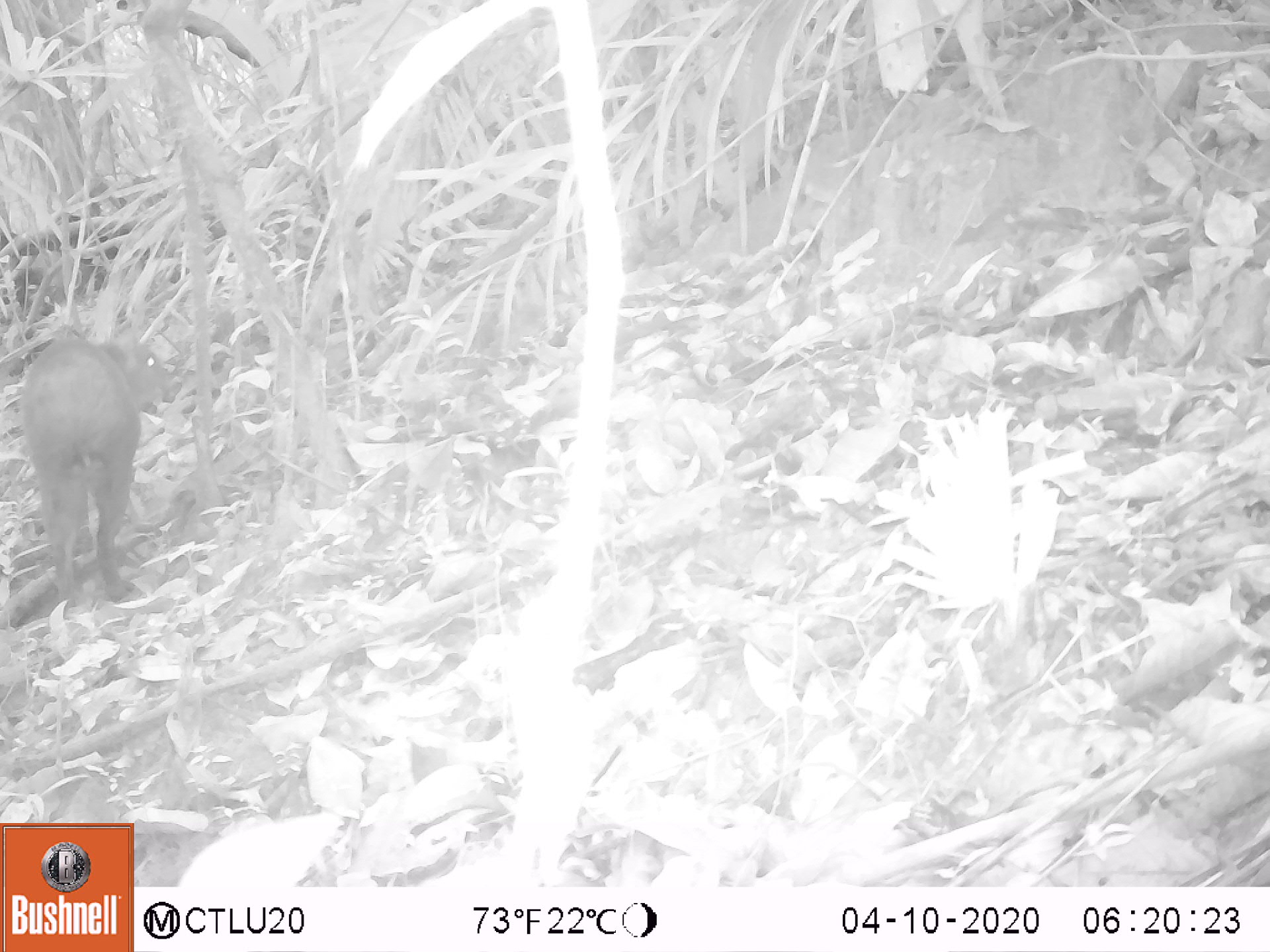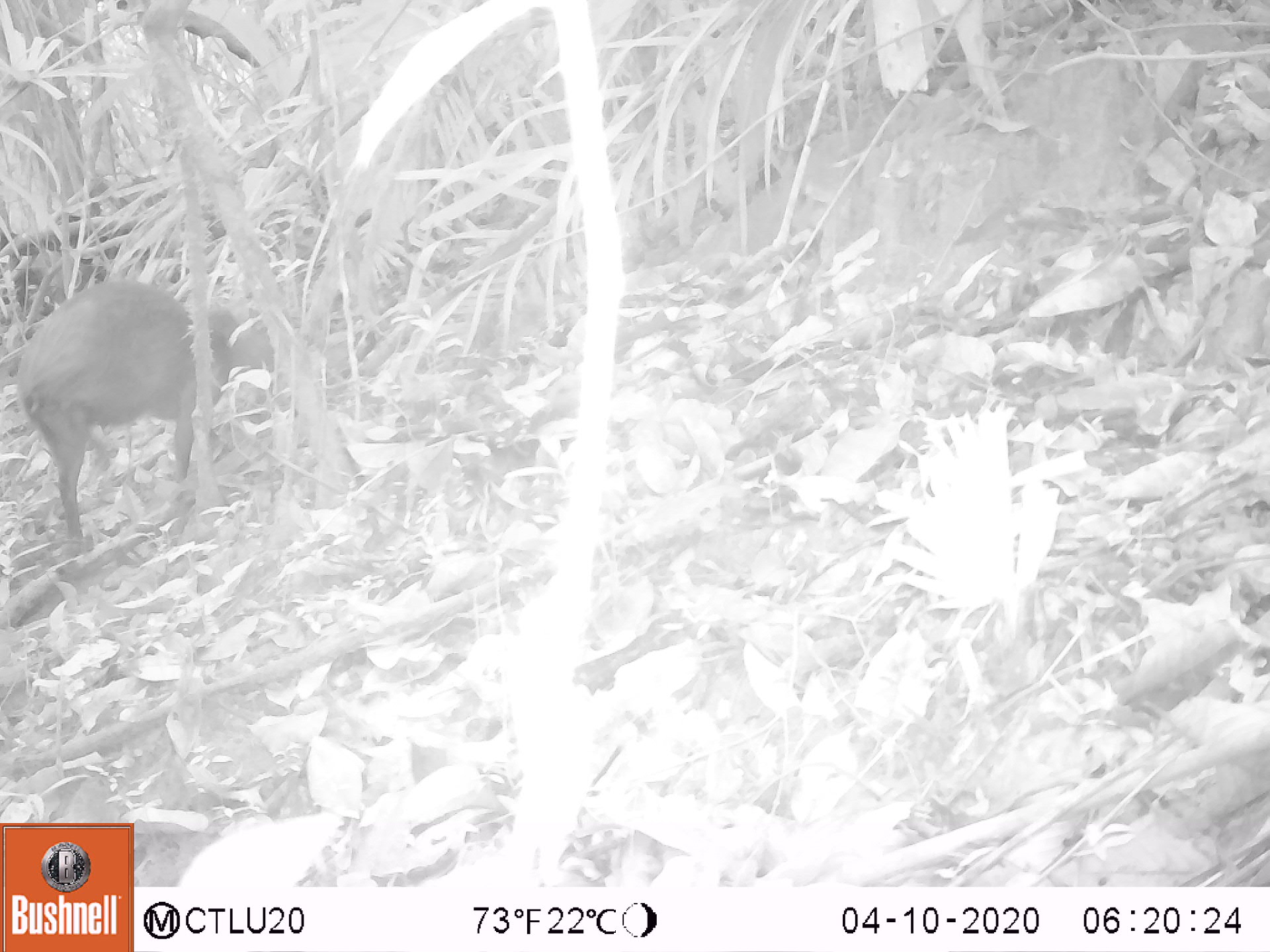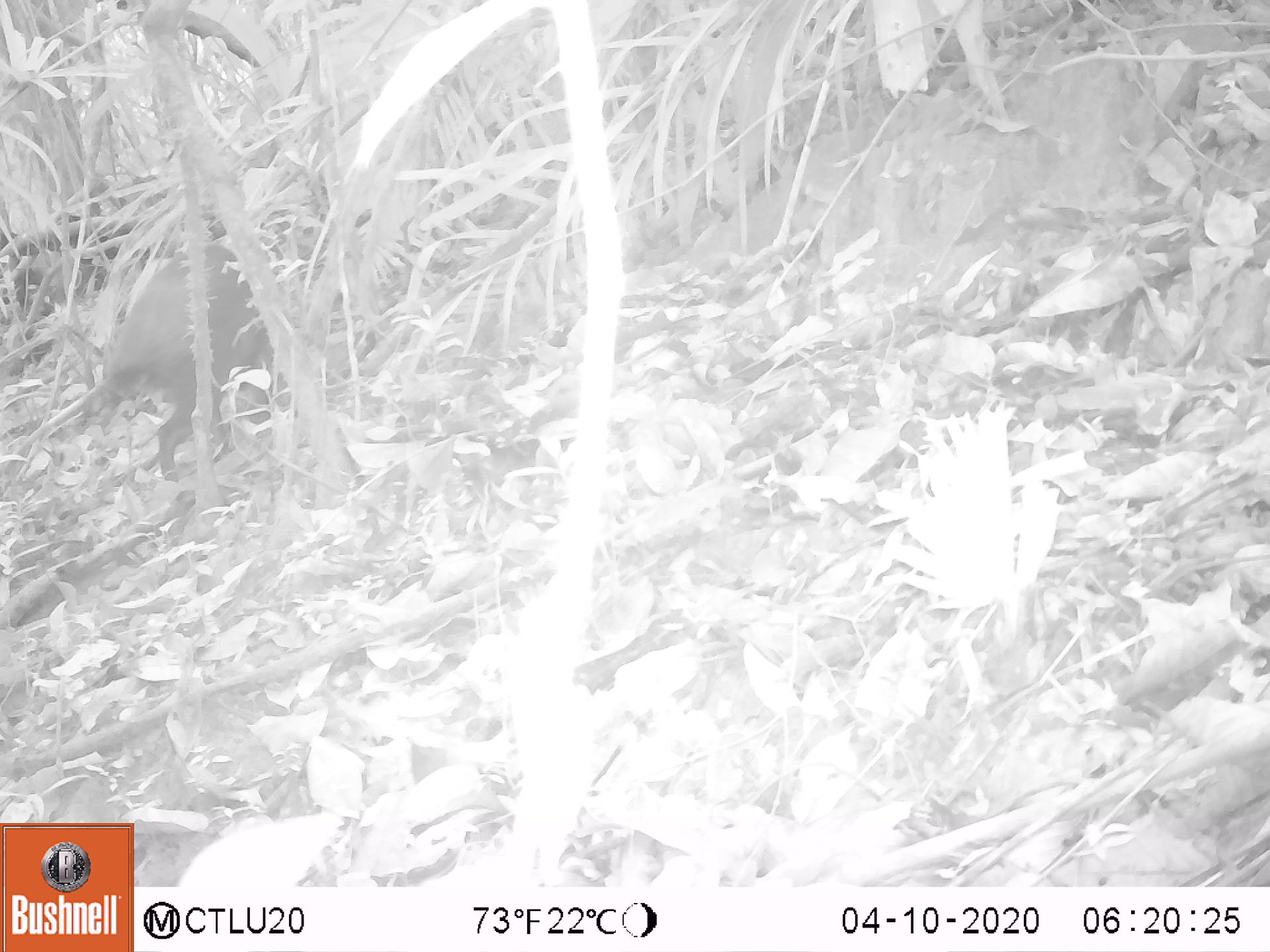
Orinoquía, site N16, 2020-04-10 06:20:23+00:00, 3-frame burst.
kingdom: Animalia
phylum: Chordata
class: Mammalia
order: Rodentia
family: Dasyproctidae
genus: Dasyprocta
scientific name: Dasyprocta fuliginosa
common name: black agouti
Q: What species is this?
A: Black agouti (Dasyprocta fuliginosa).